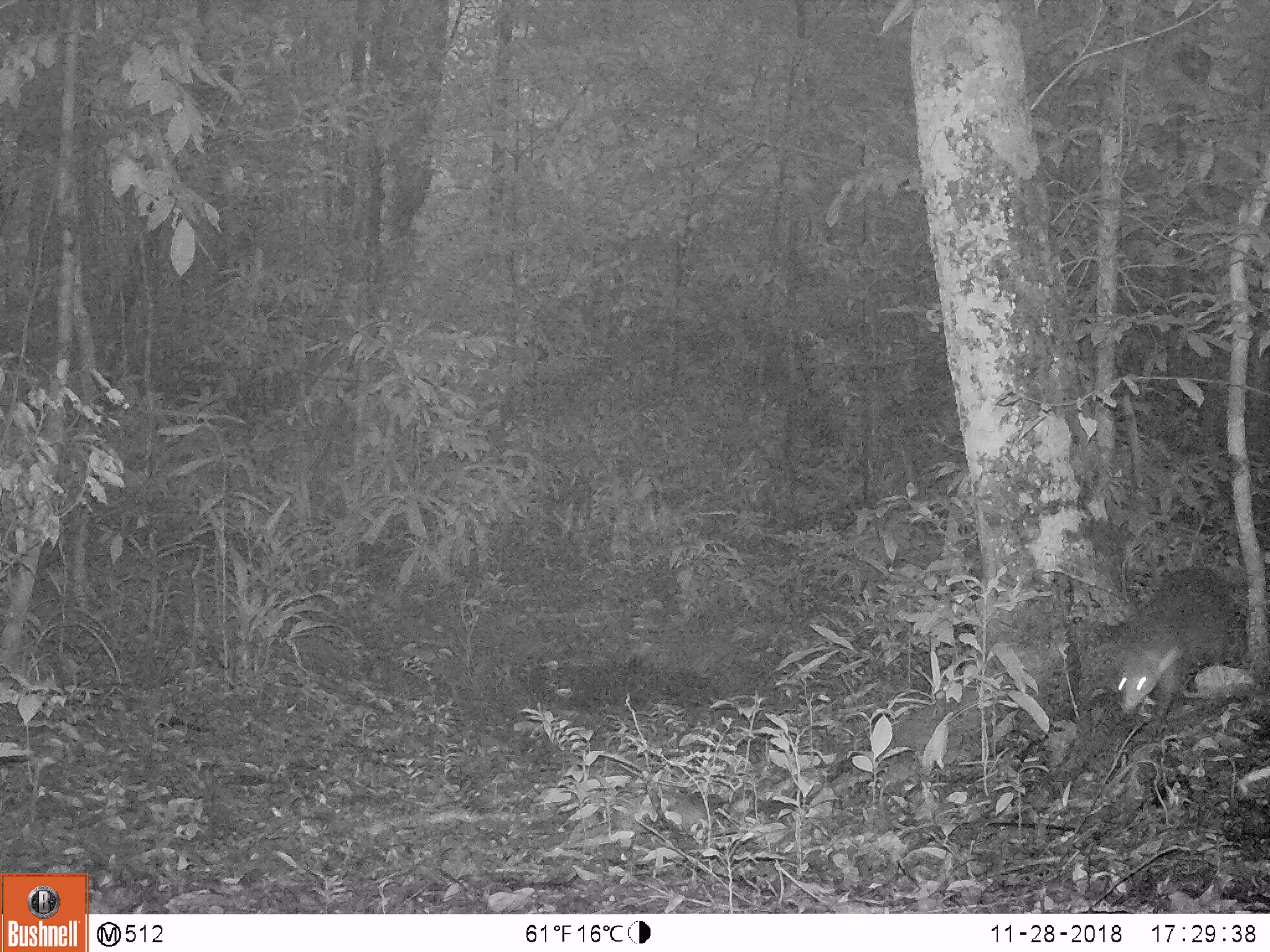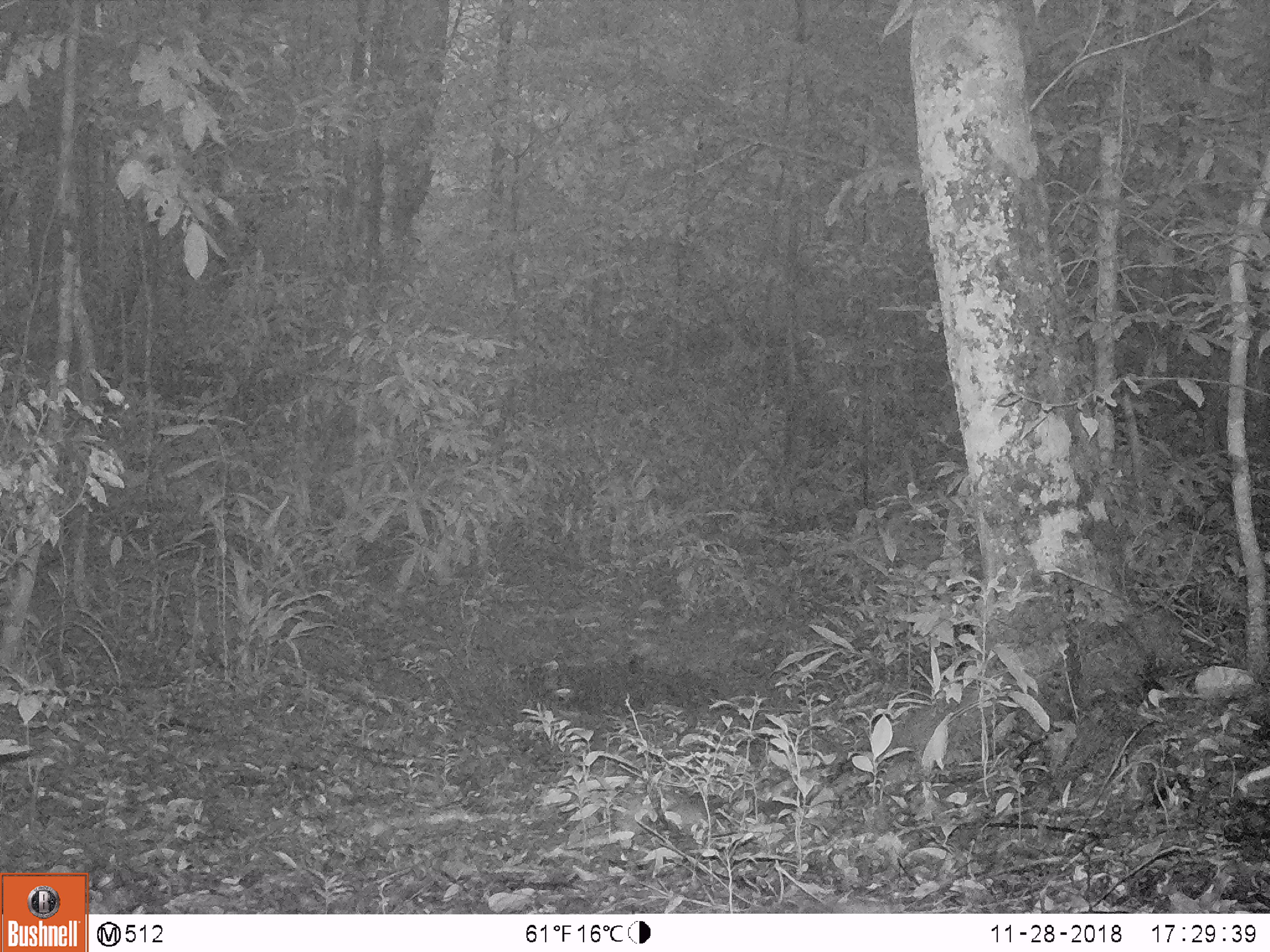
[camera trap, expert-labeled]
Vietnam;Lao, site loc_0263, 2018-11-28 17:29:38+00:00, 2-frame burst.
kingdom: Animalia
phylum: Chordata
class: Mammalia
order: Carnivora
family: Herpestidae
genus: Urva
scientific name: Urva urva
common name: crab-eating mongoose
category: crab eating mongoose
Crab eating mongoose (crab-eating mongoose) (Urva urva). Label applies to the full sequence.